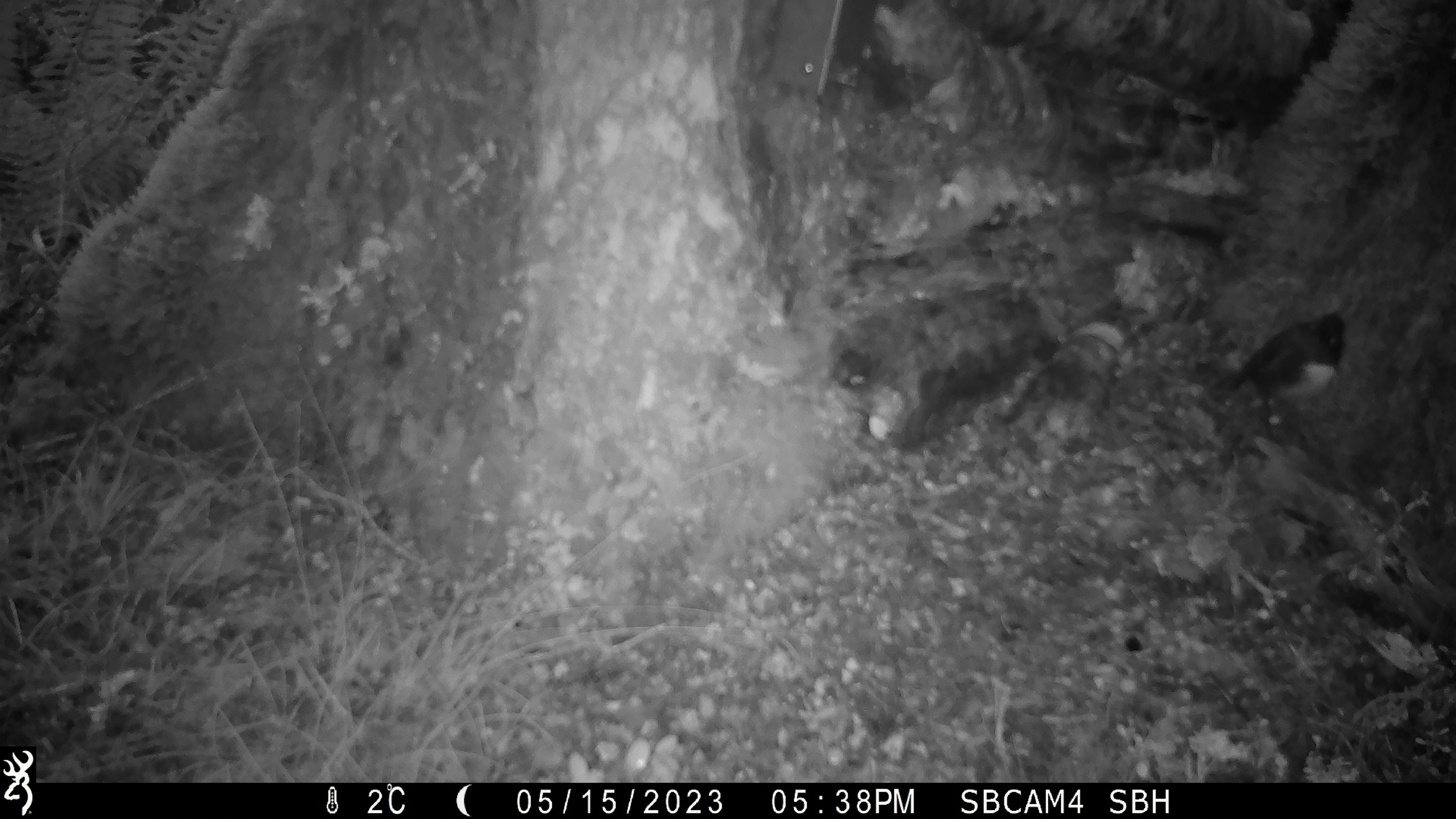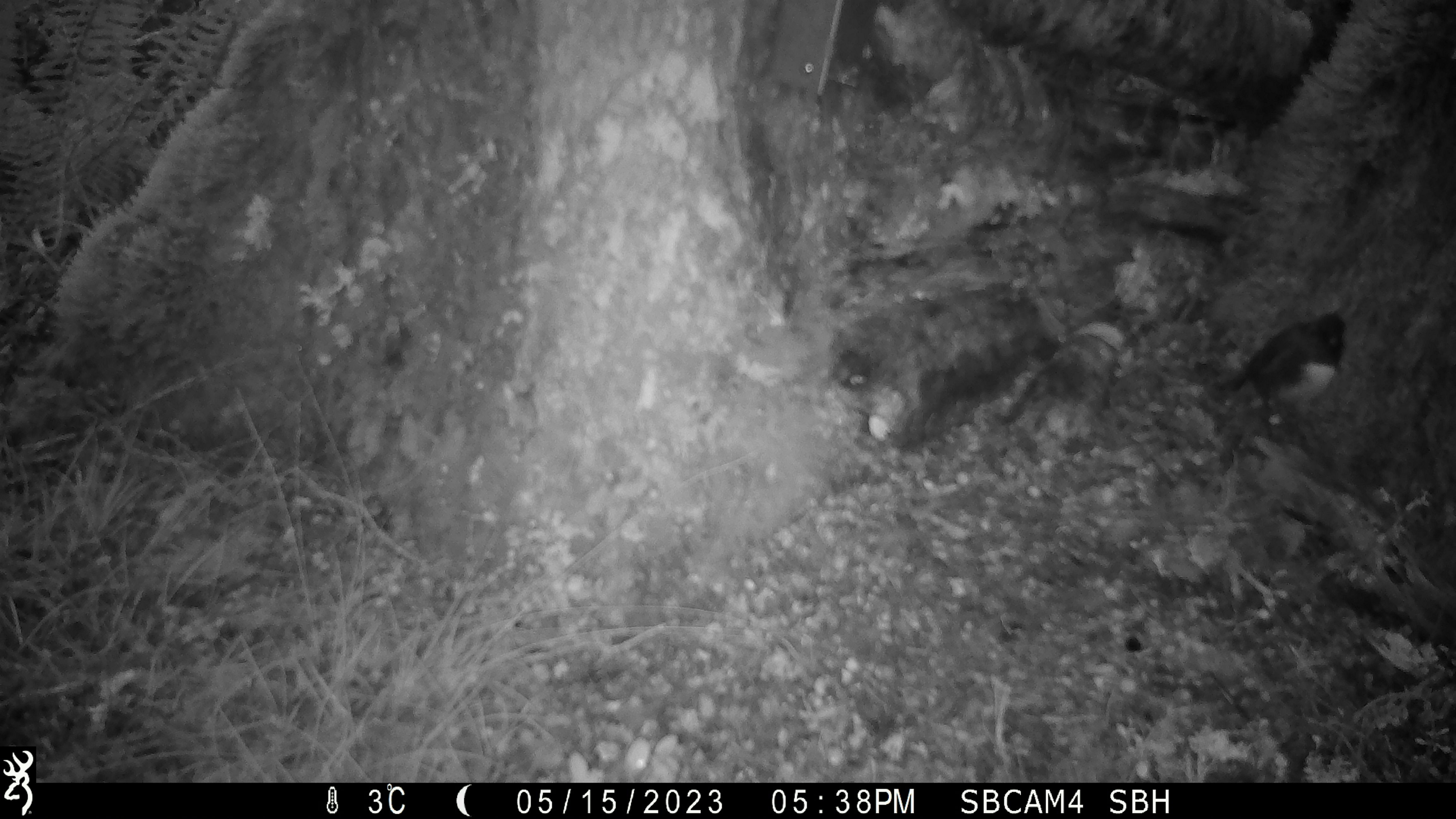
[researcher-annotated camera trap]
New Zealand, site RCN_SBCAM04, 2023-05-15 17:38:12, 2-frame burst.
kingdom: Animalia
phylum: Chordata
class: Aves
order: Passeriformes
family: Petroicidae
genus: Petroica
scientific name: Petroica australis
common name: new zealand robin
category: robin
Robin (new zealand robin) (Petroica australis).